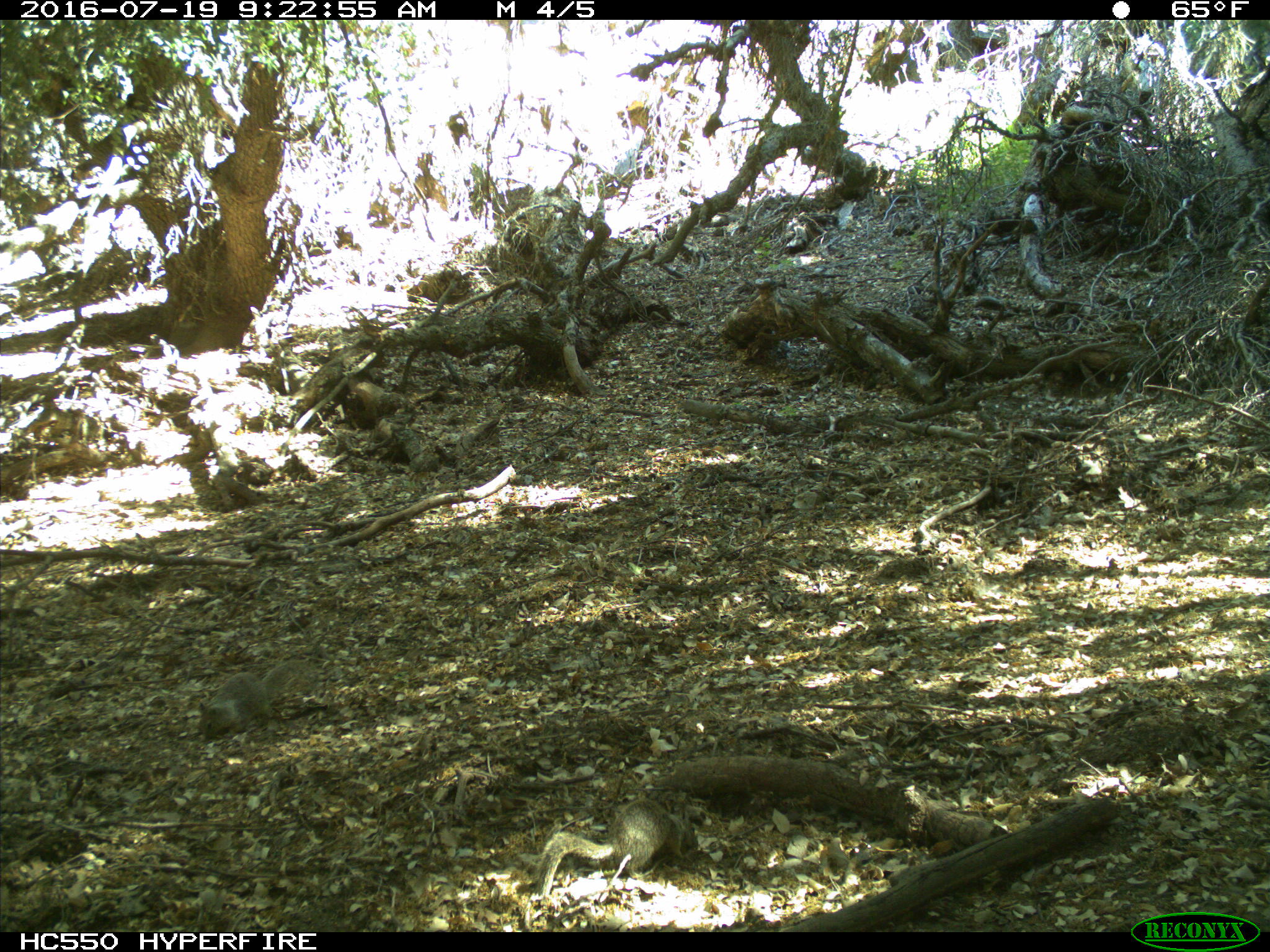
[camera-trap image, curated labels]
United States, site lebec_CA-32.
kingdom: Animalia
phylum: Chordata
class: Mammalia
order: Rodentia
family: Sciuridae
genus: Otospermophilus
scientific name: Otospermophilus beecheyi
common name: california ground squirrel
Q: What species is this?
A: Otospermophilus beecheyi (california ground squirrel).